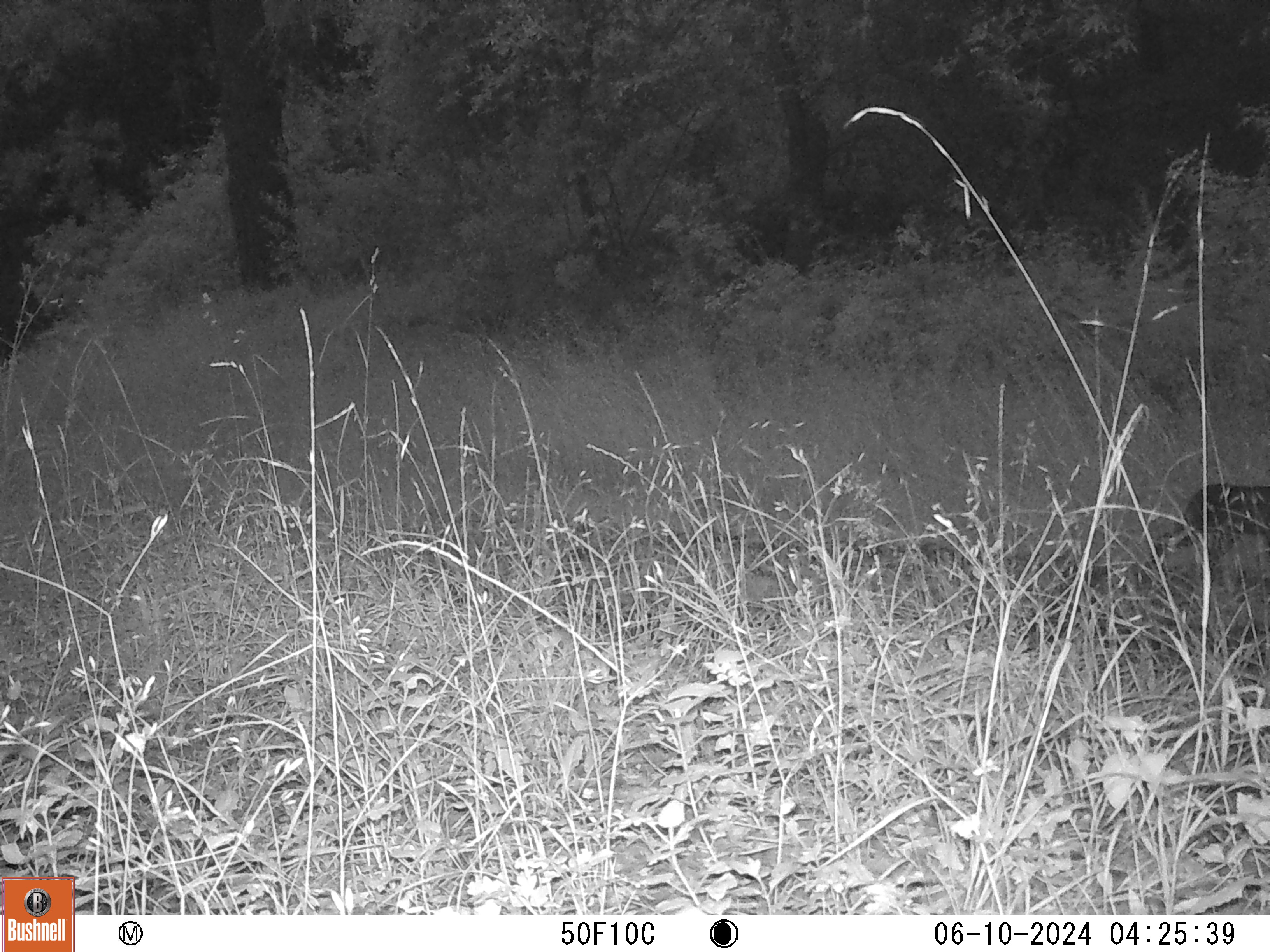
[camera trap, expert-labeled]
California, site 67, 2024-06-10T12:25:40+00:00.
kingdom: Animalia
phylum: Chordata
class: Mammalia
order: Artiodactyla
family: Cervidae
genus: Odocoileus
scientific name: Odocoileus hemionus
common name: mule deer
Mule deer (Odocoileus hemionus).